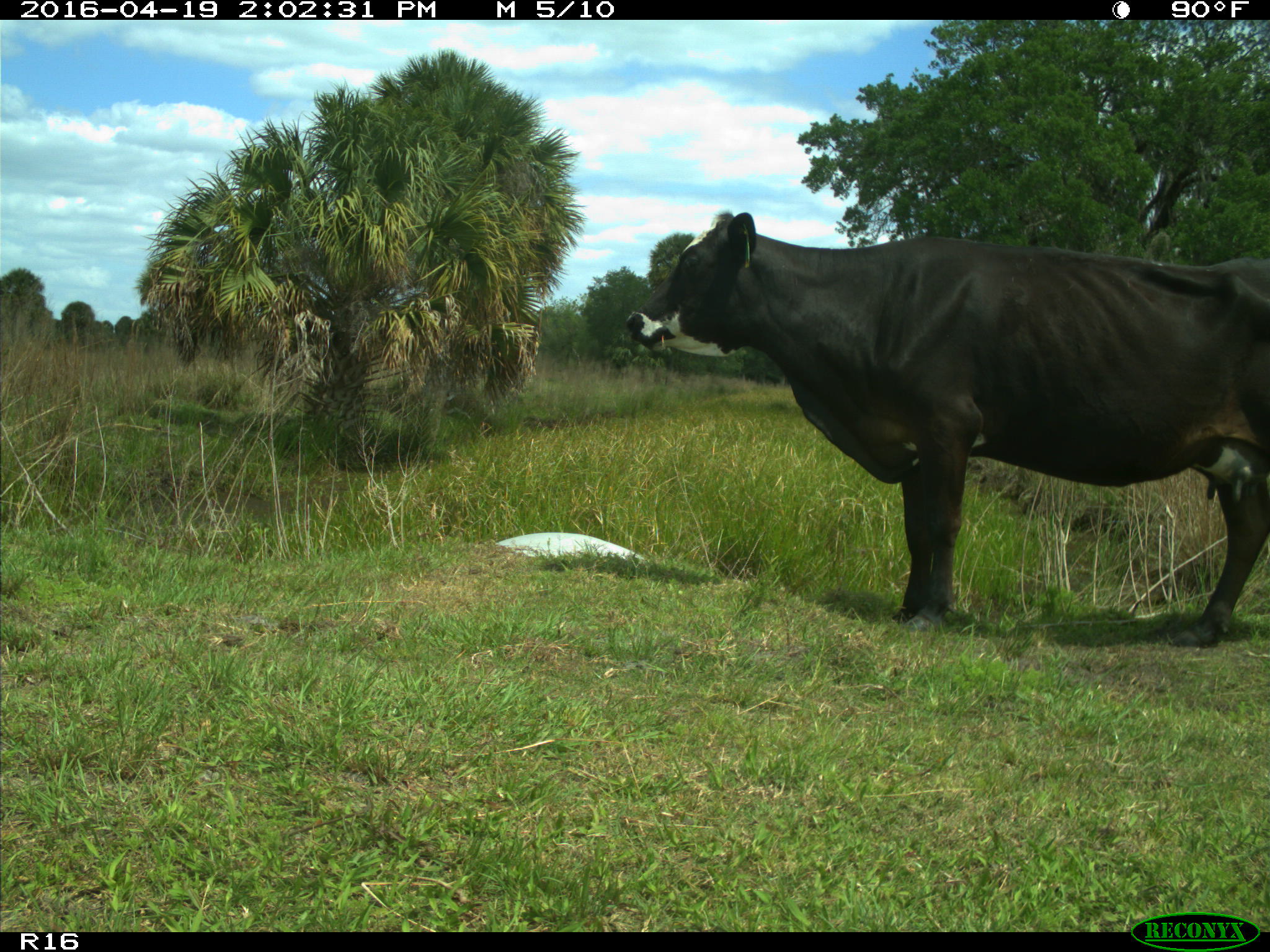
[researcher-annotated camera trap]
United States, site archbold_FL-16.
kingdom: Animalia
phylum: Chordata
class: Mammalia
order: Artiodactyla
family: Bovidae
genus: Bos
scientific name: Bos taurus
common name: domestic cow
Bos taurus (domestic cow).